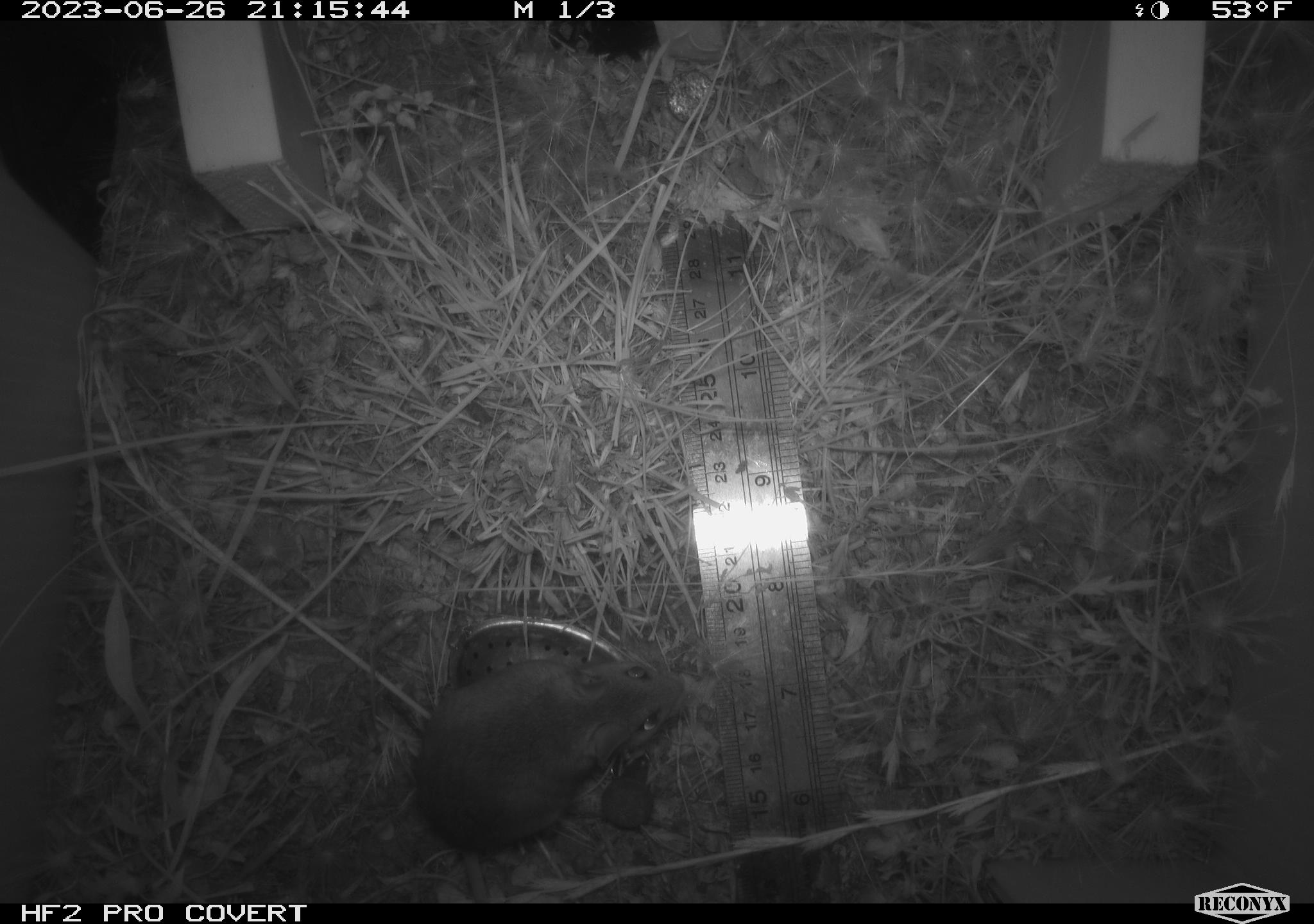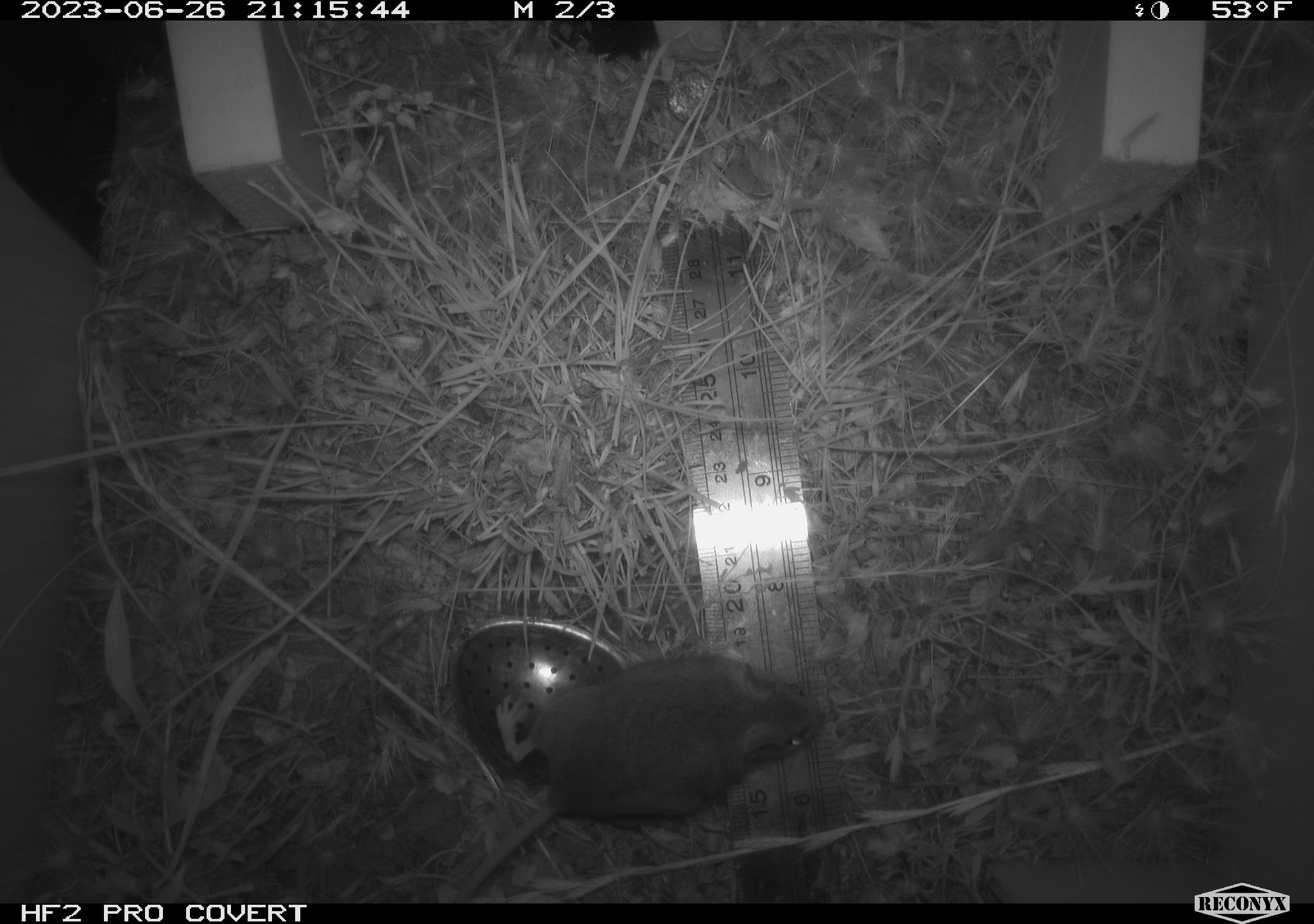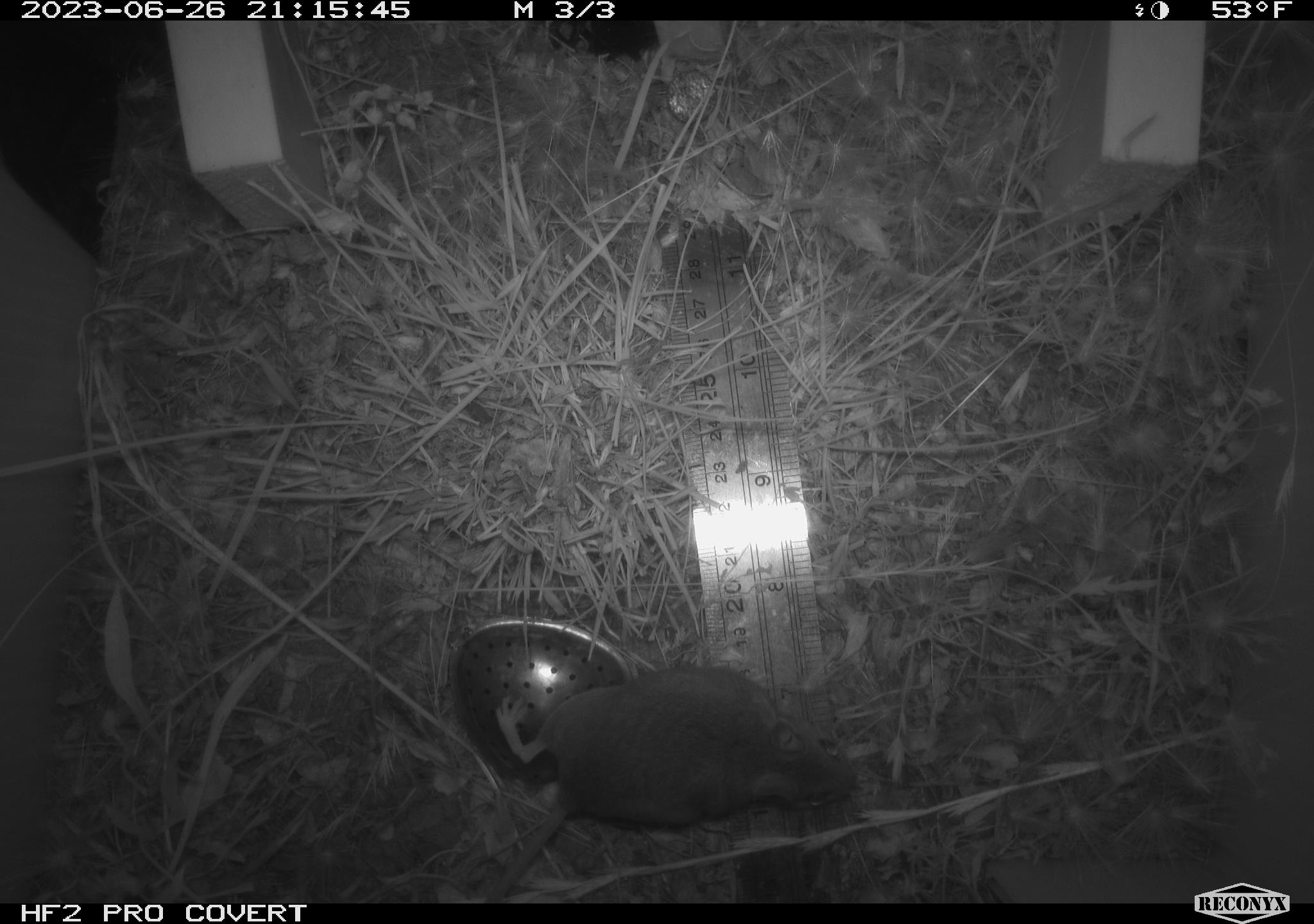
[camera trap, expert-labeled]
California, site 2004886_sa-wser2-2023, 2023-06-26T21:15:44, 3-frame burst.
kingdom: Animalia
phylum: Chordata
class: Mammalia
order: Rodentia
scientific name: Rodentia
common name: mouse species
Mouse species (Rodentia).